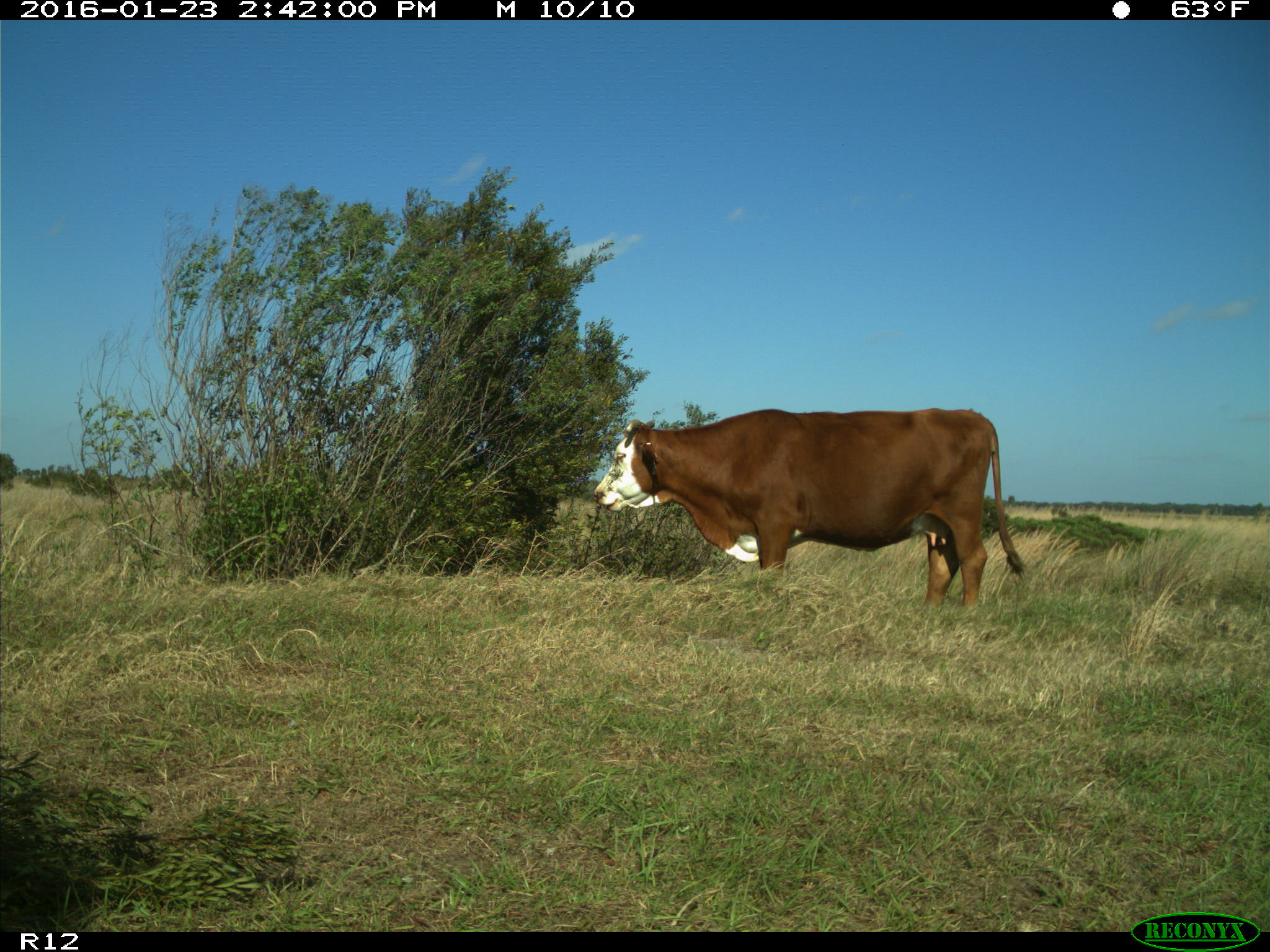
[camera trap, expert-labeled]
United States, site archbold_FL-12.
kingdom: Animalia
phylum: Chordata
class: Mammalia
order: Artiodactyla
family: Bovidae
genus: Bos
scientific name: Bos taurus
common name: domestic cow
Bos taurus (domestic cow).